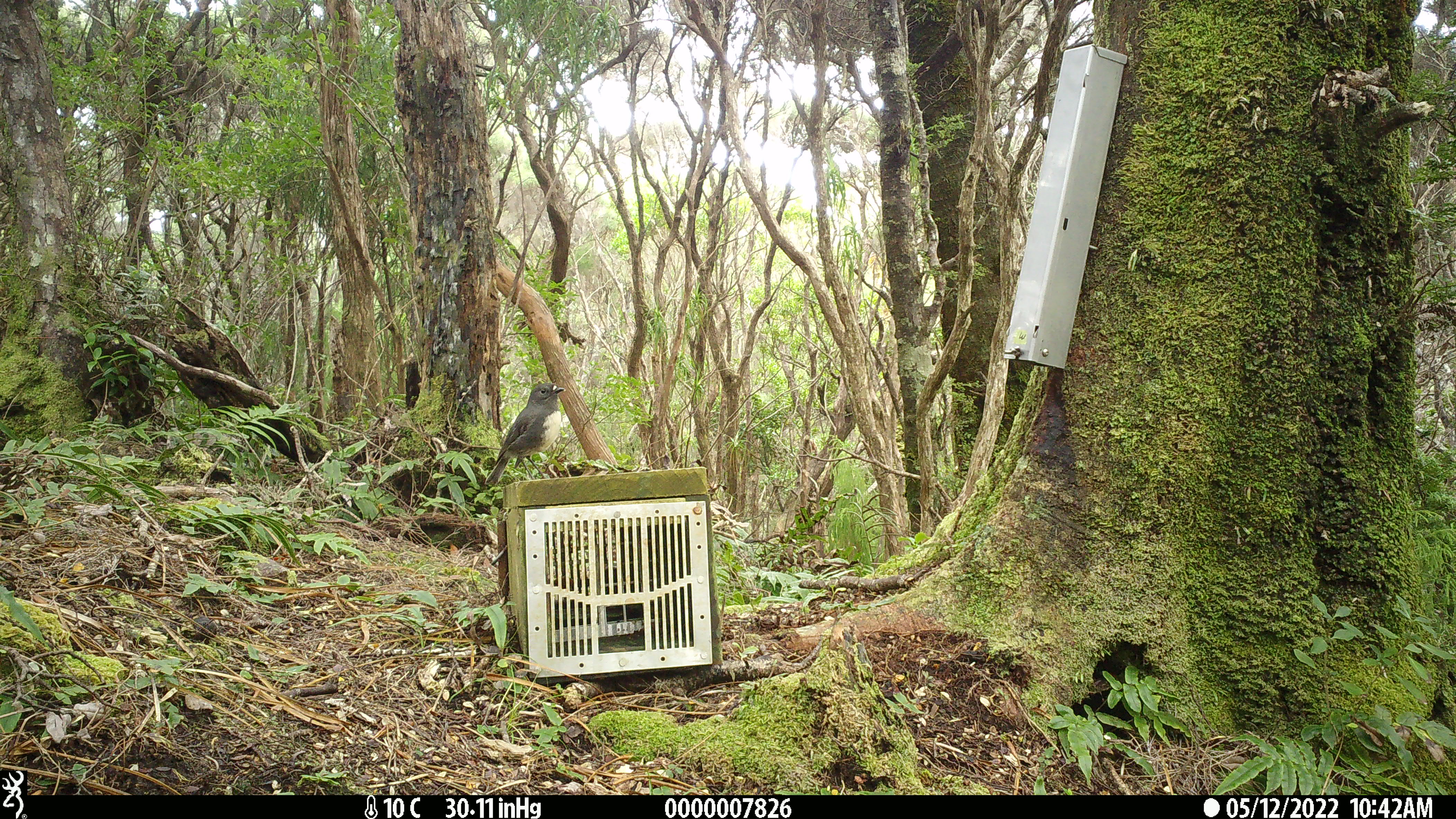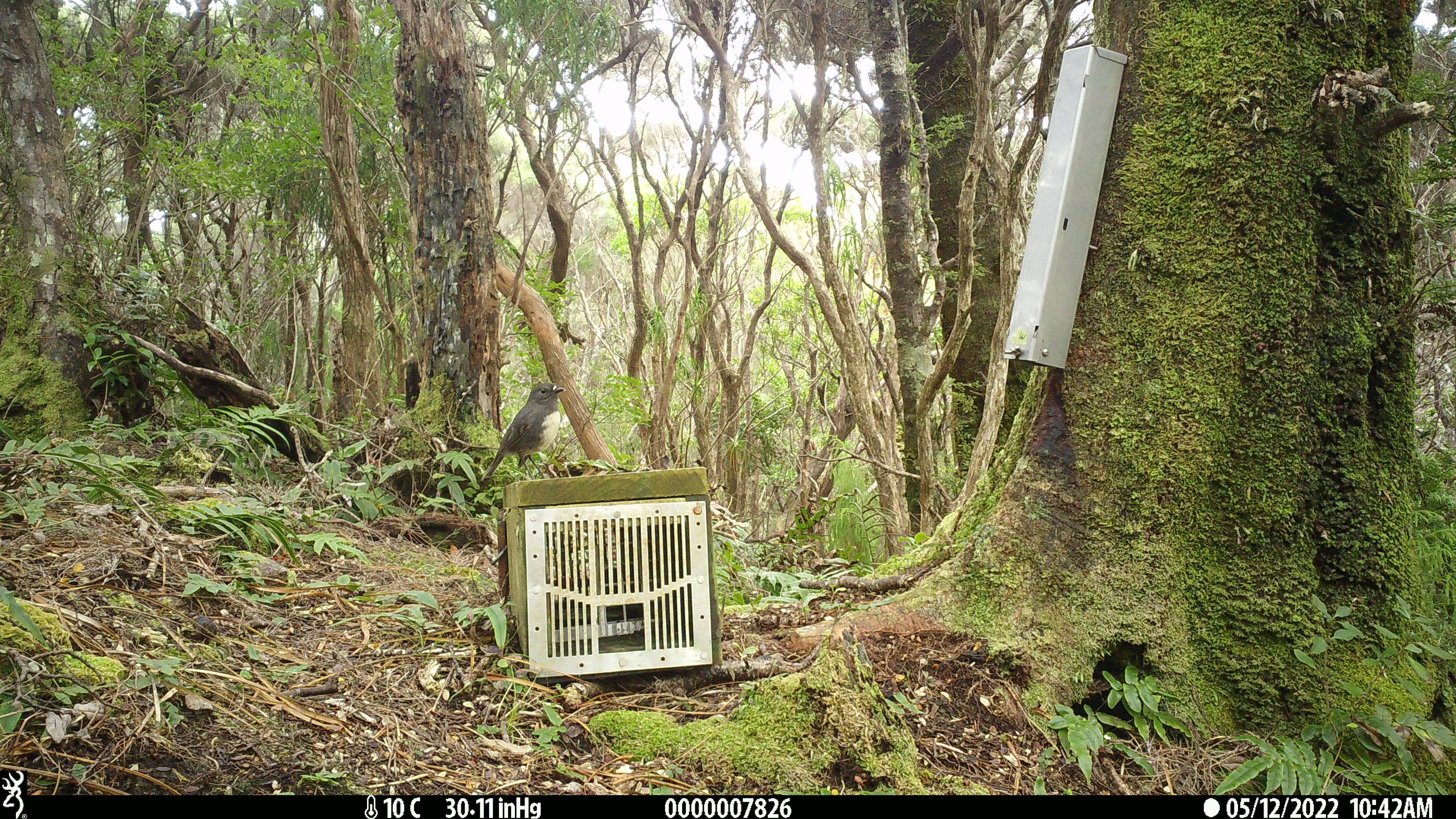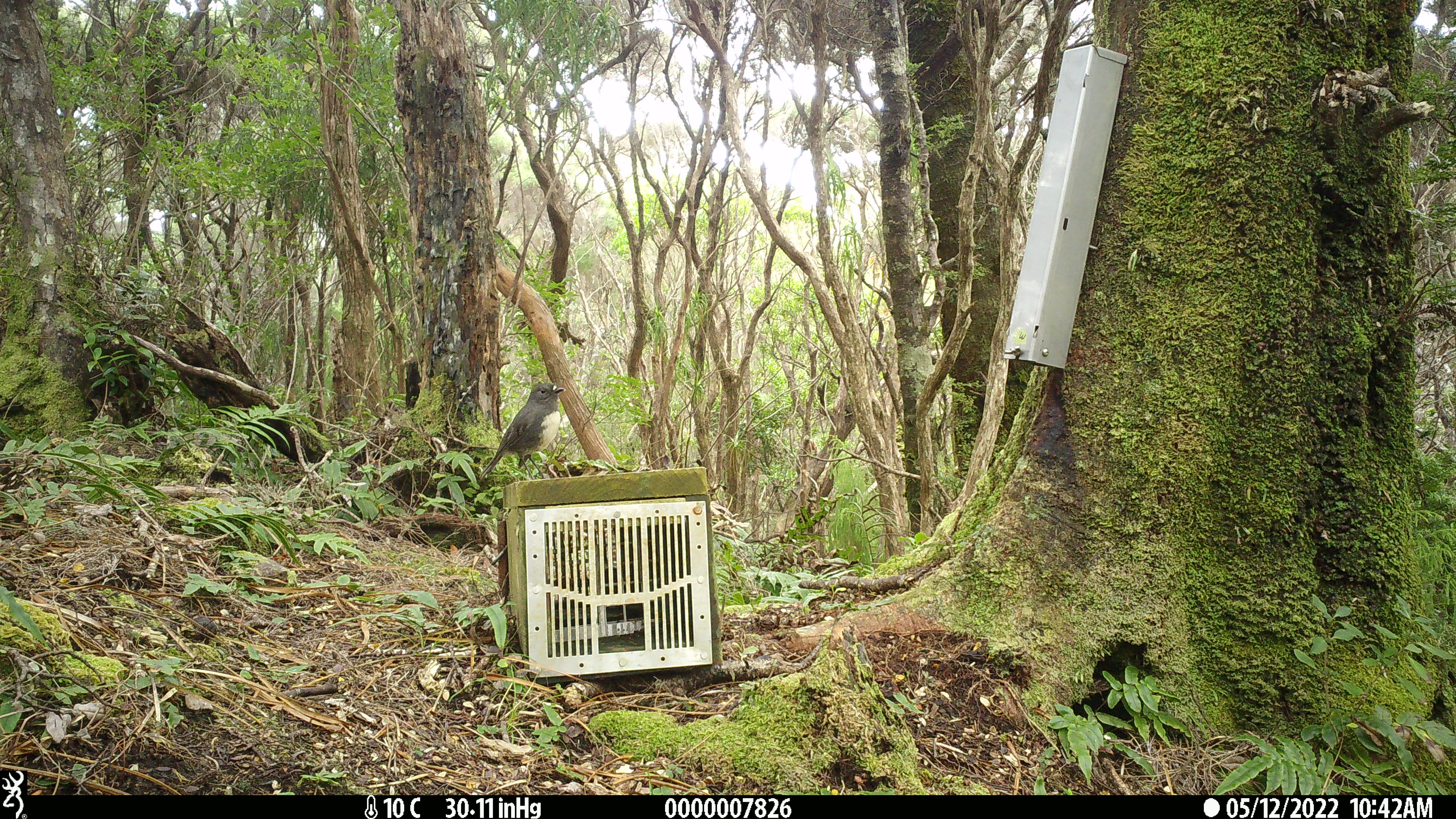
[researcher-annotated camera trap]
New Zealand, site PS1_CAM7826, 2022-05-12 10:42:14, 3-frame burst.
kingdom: Animalia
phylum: Chordata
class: Aves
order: Passeriformes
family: Petroicidae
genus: Petroica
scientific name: Petroica australis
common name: new zealand robin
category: robin